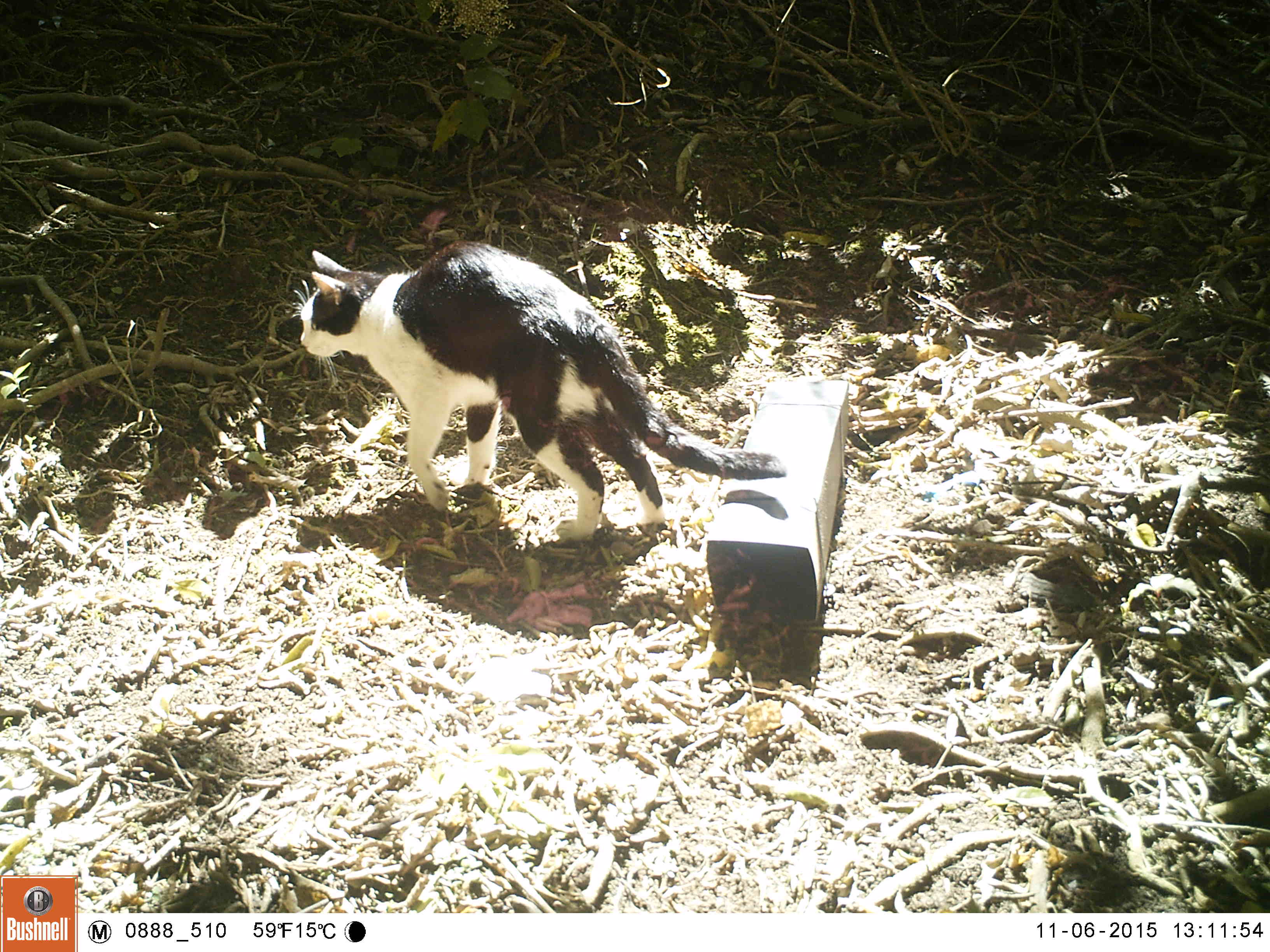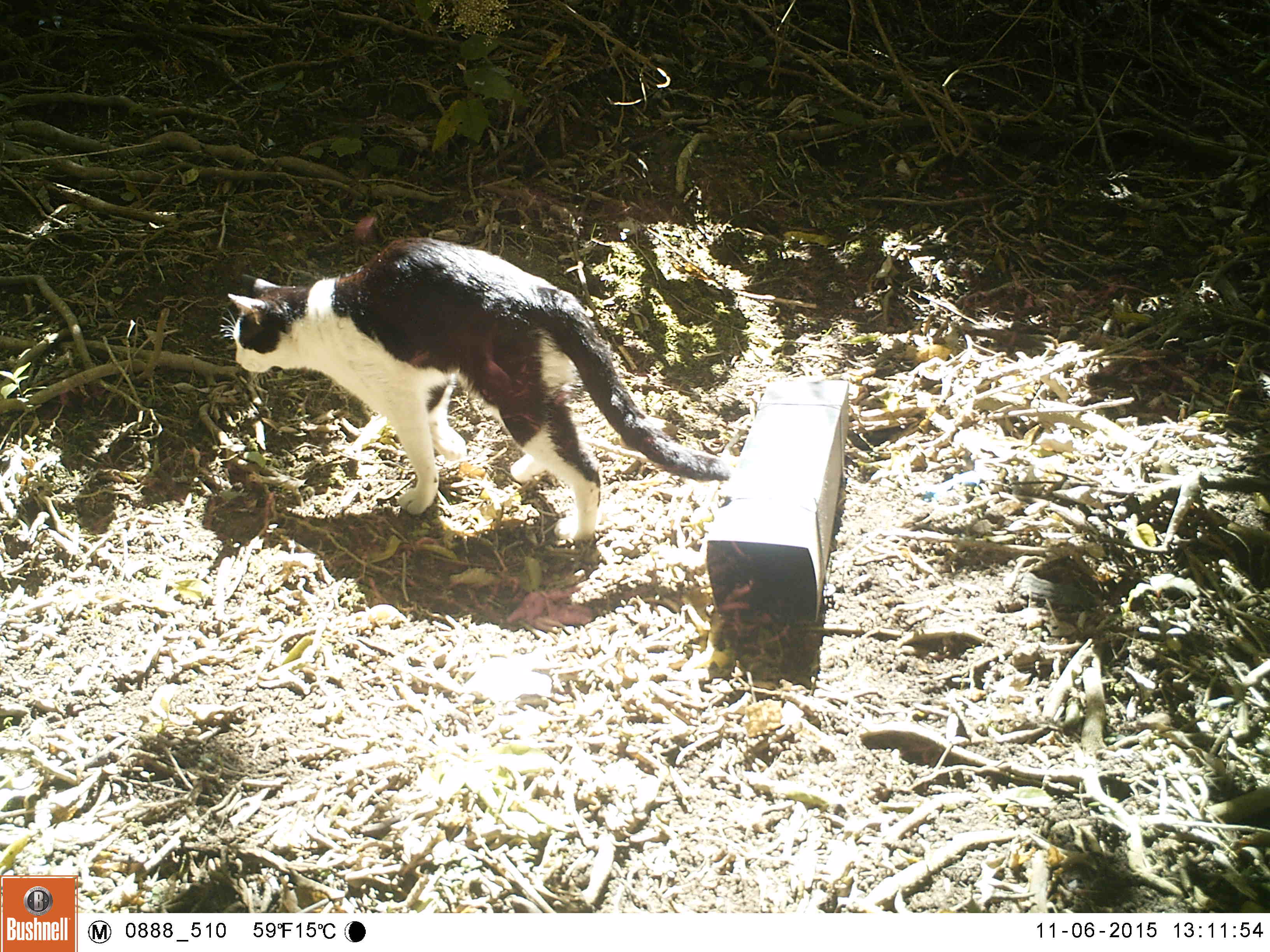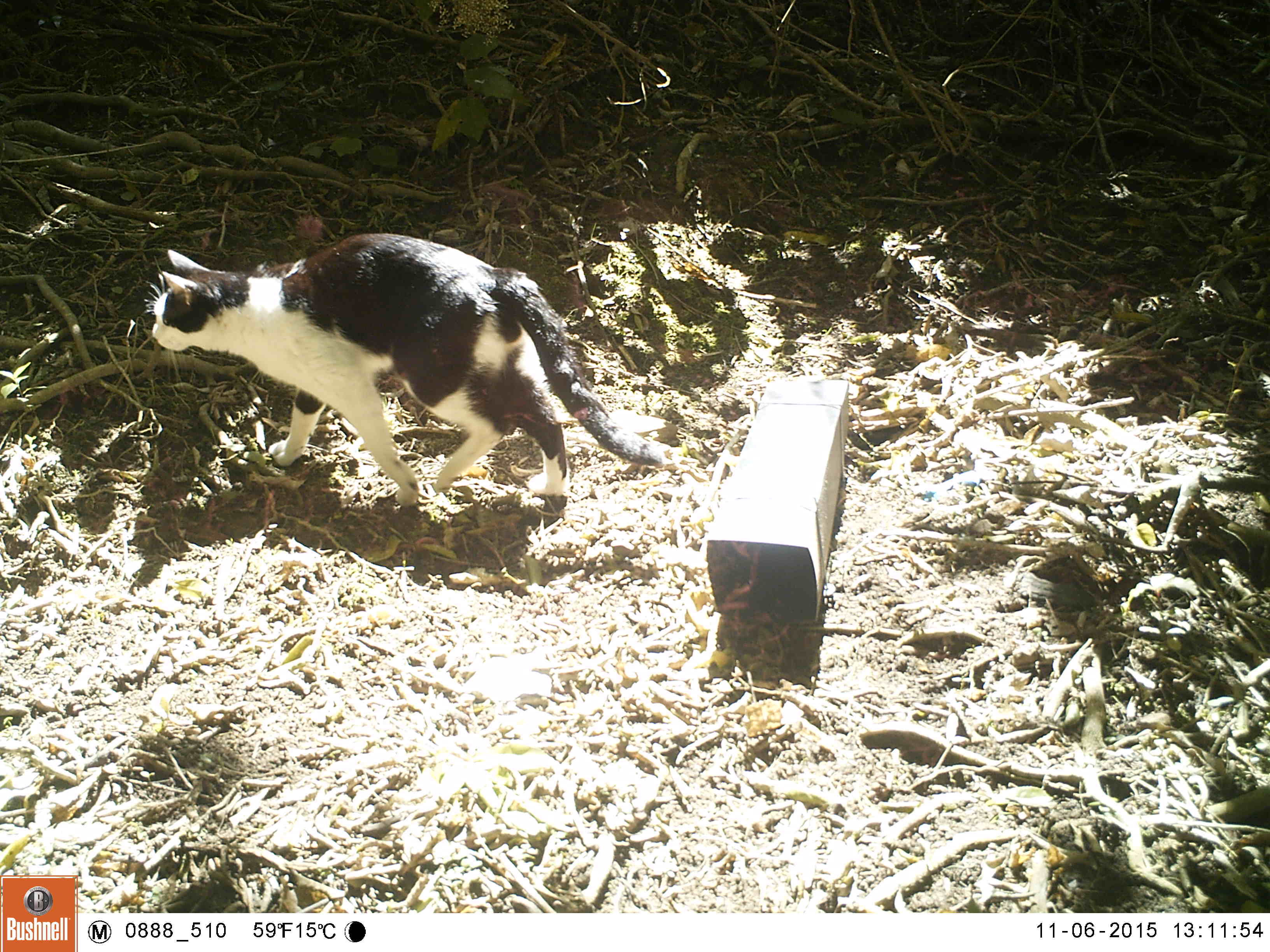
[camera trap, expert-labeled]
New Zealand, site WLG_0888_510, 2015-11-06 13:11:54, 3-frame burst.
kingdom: Animalia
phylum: Chordata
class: Mammalia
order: Carnivora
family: Felidae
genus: Felis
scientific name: Felis catus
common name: domestic cat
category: cat